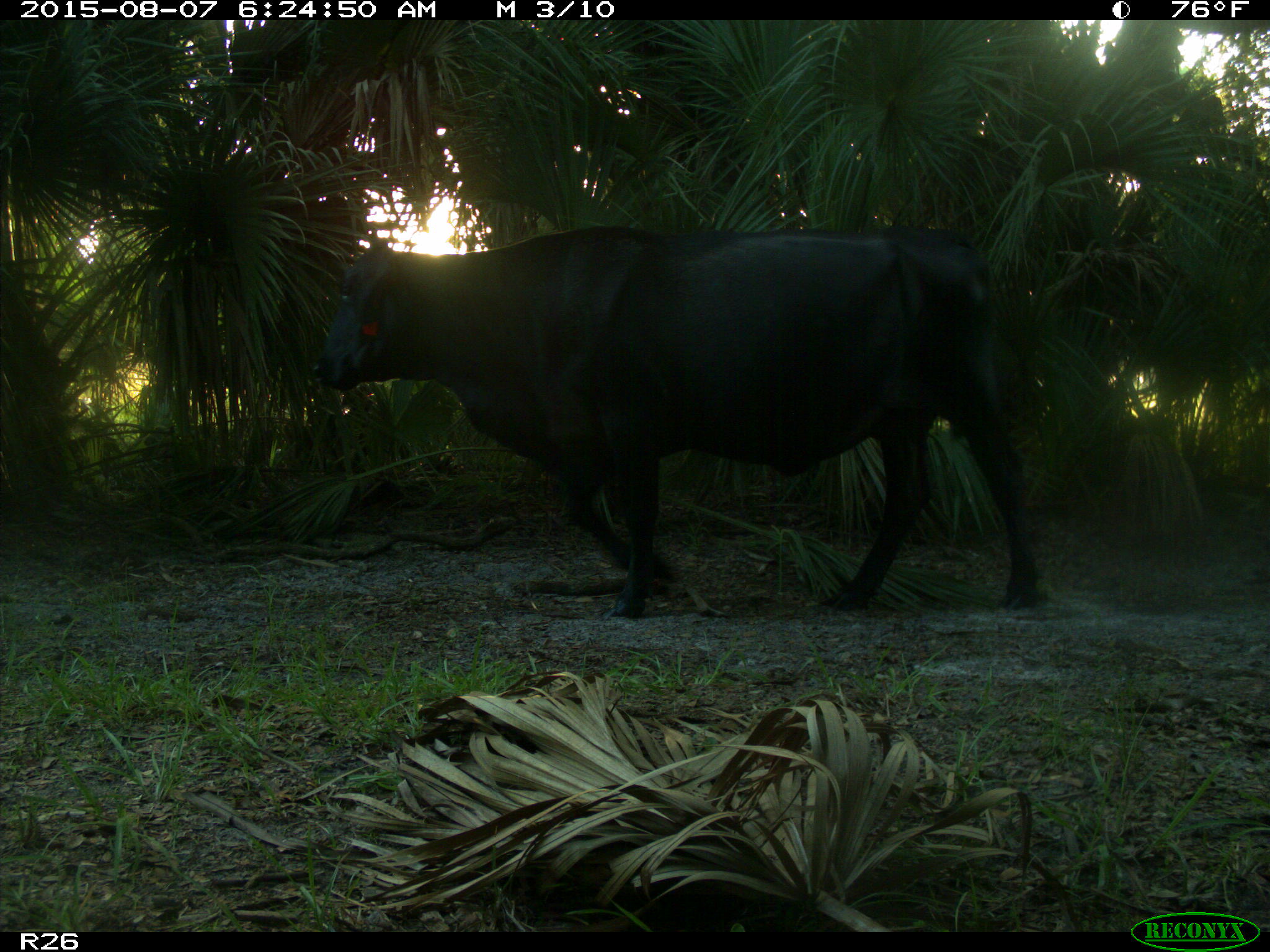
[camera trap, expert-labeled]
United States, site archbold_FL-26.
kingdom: Animalia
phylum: Chordata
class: Mammalia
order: Artiodactyla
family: Bovidae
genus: Bos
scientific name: Bos taurus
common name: domestic cow